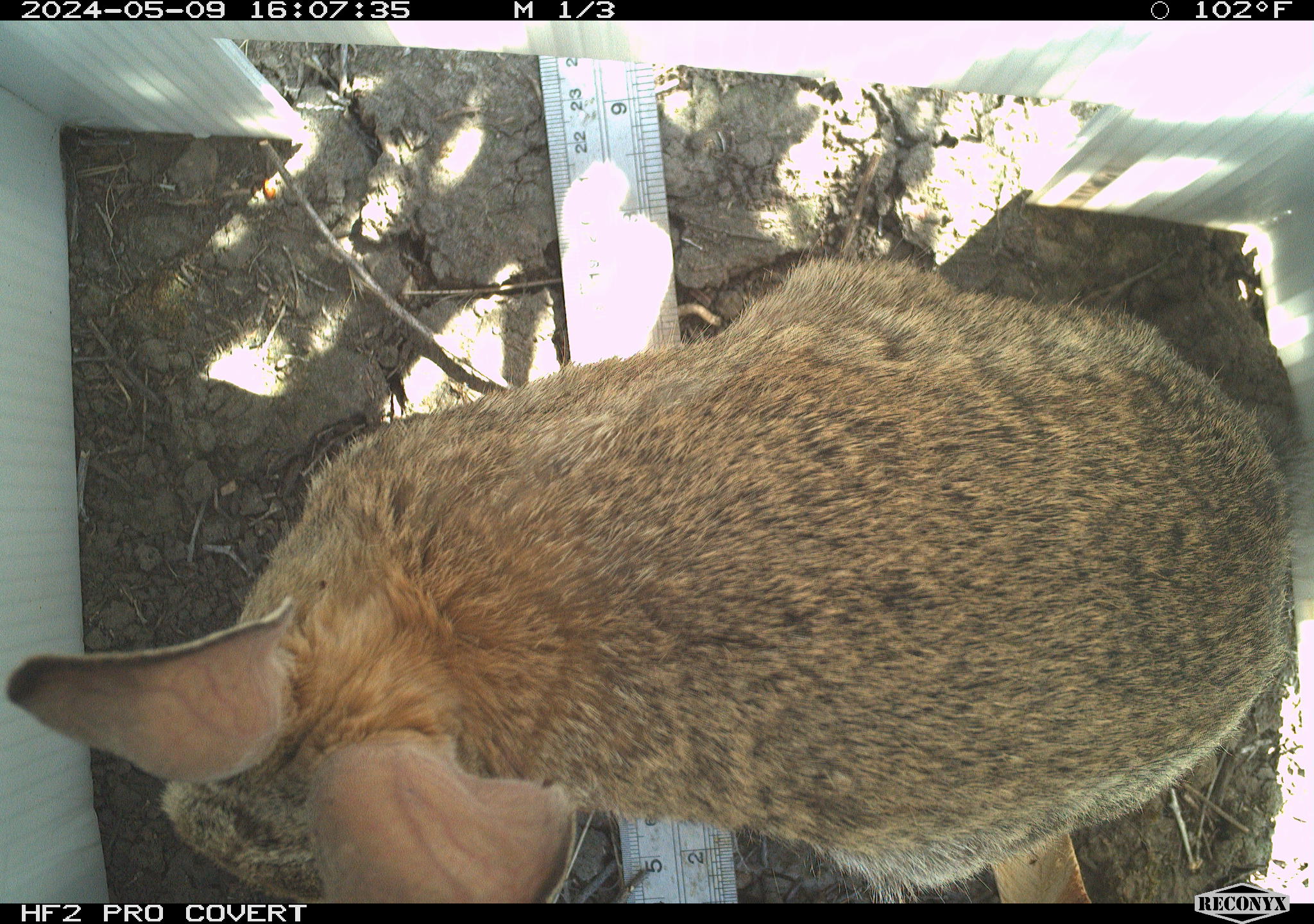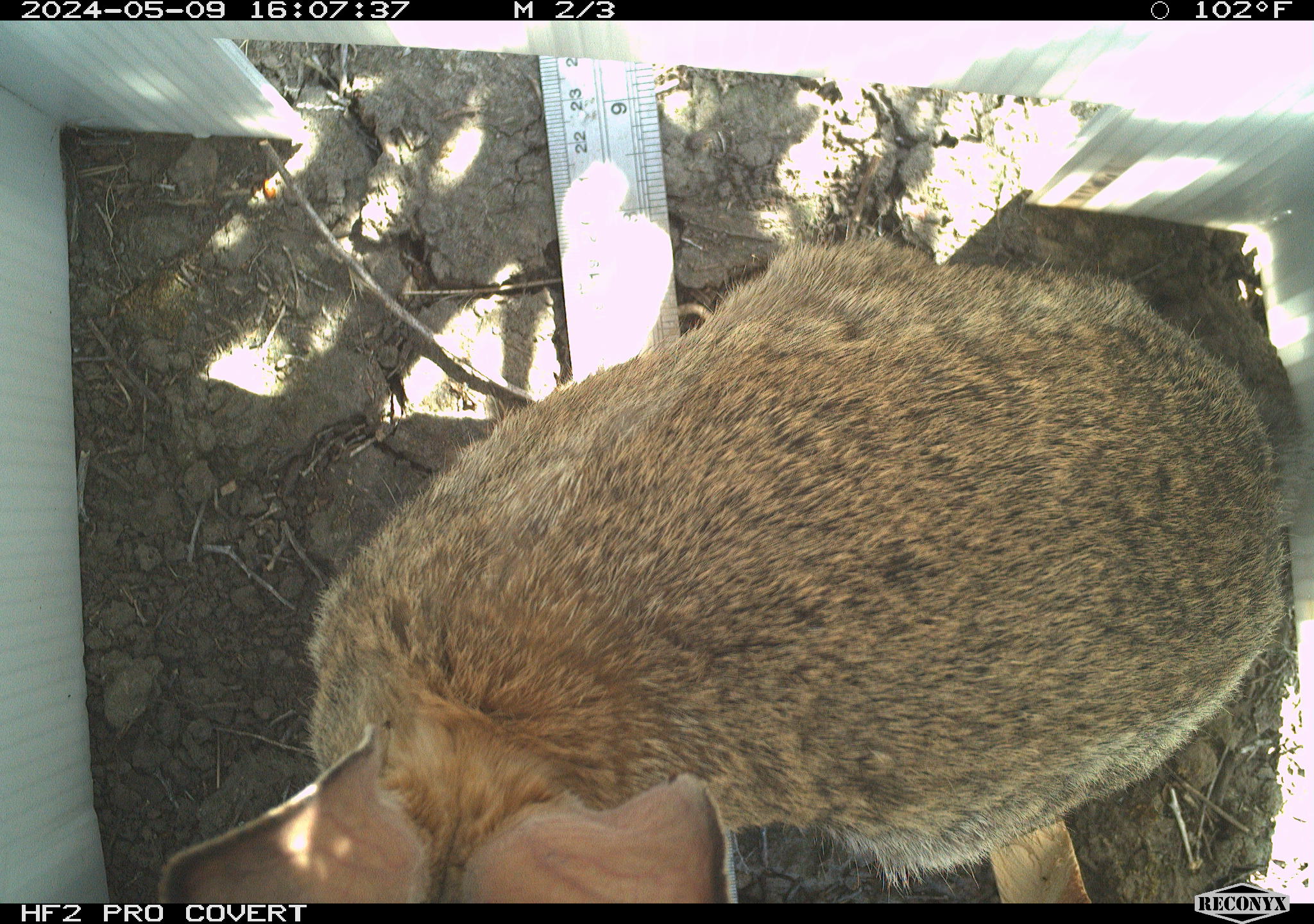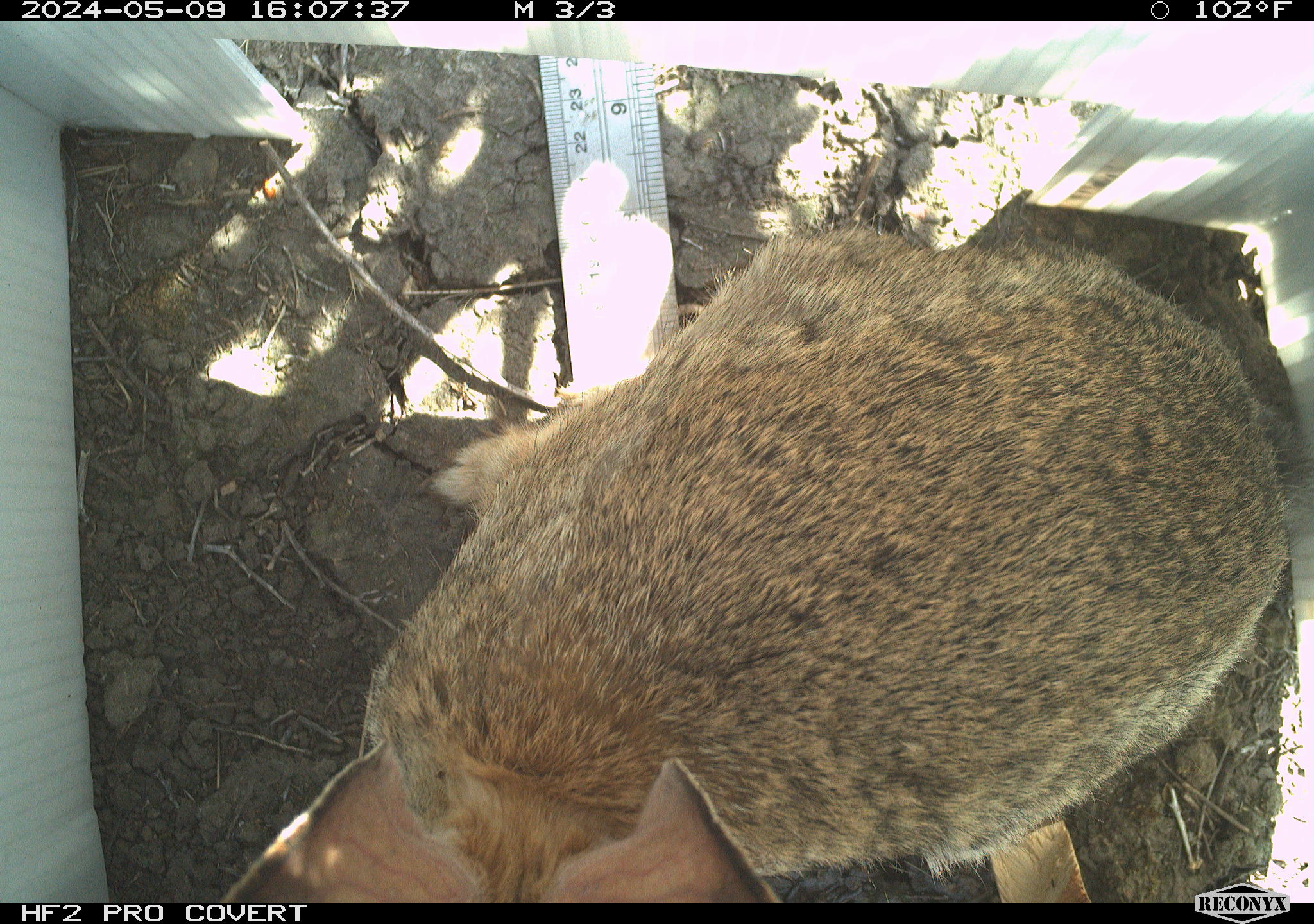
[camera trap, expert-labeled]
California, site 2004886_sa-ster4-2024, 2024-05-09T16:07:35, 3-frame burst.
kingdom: Animalia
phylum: Chordata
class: Mammalia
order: Lagomorpha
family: Leporidae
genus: Sylvilagus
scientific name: Sylvilagus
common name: cottontail rabbits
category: sylvilagus species